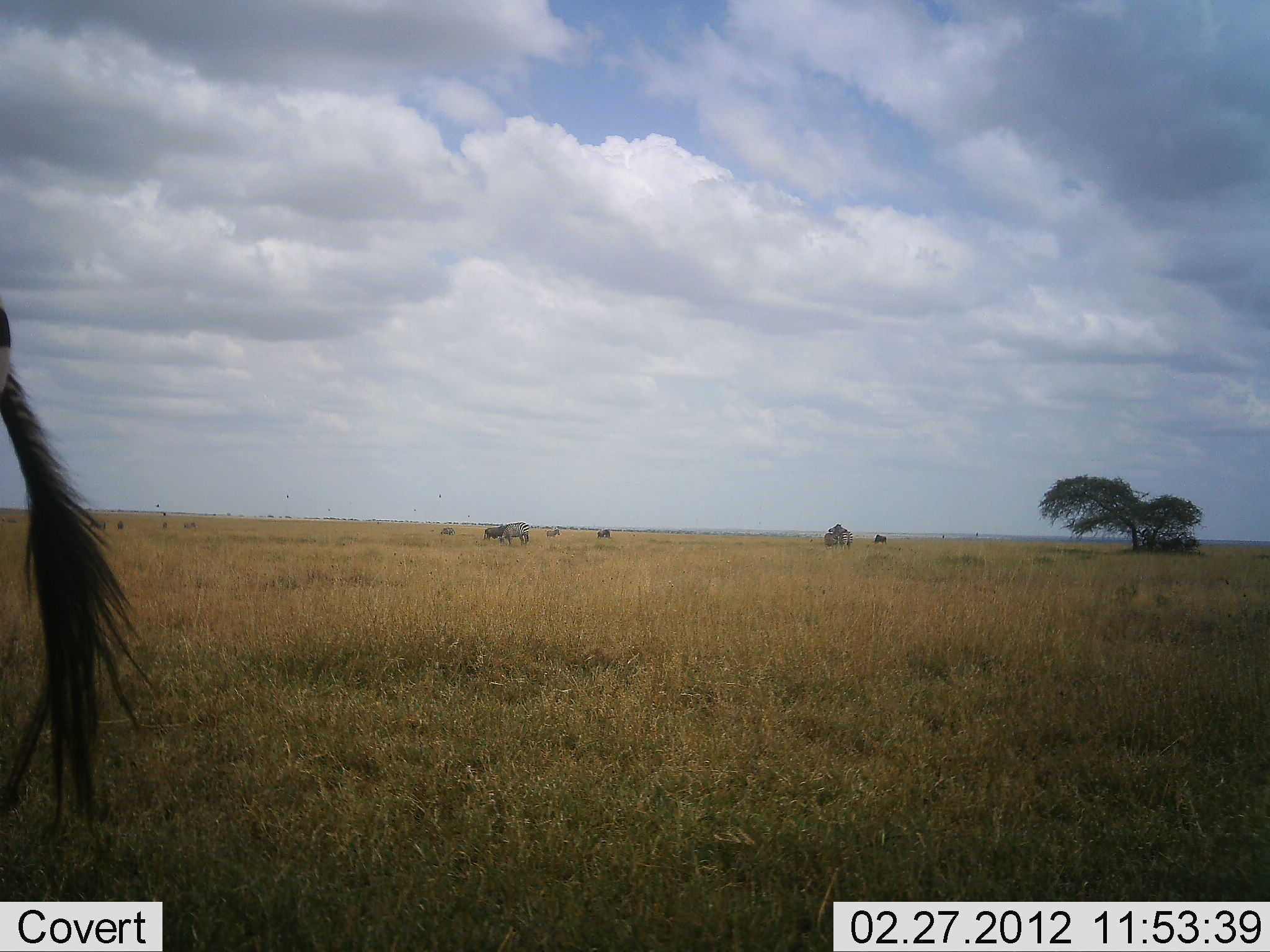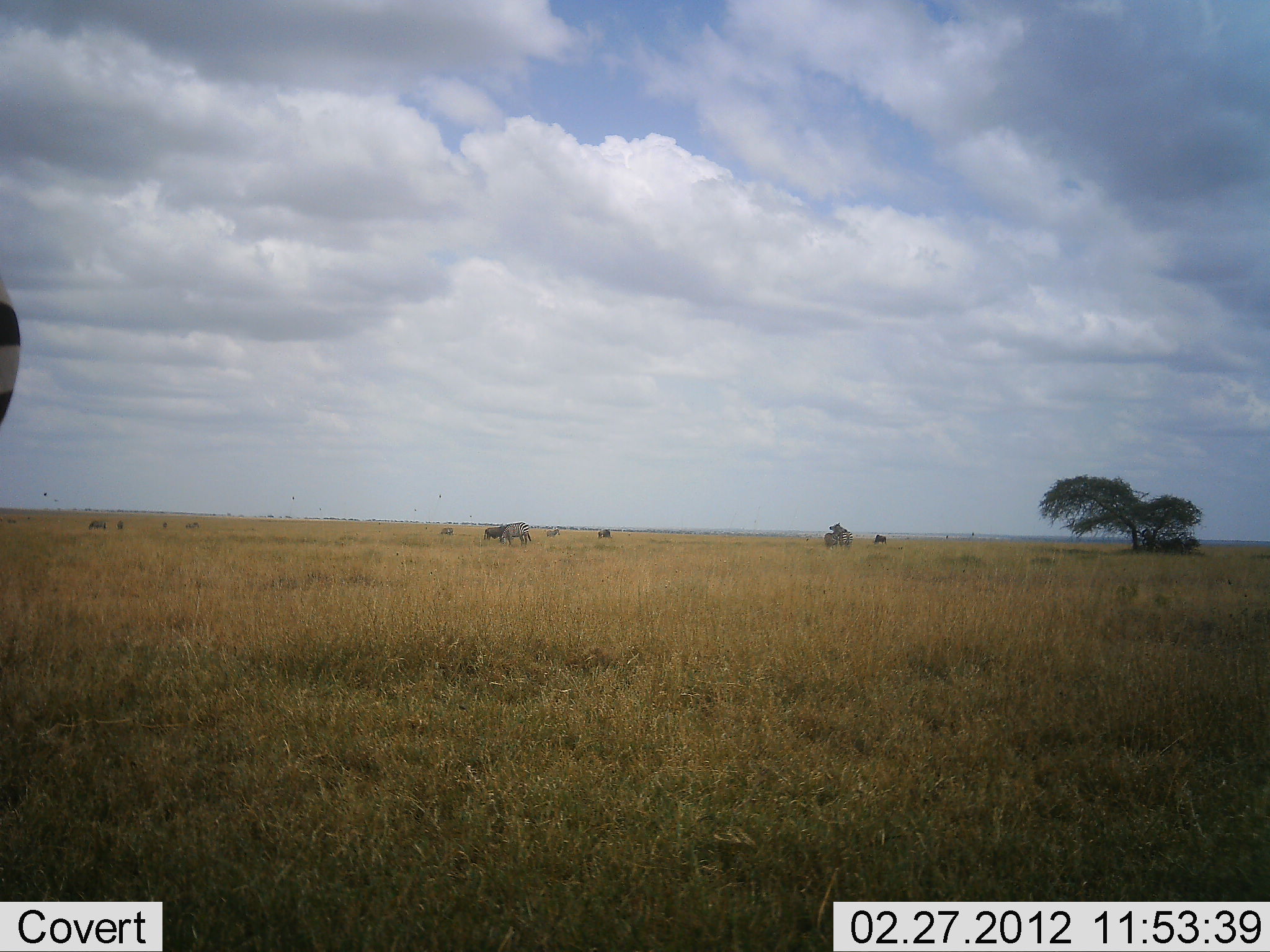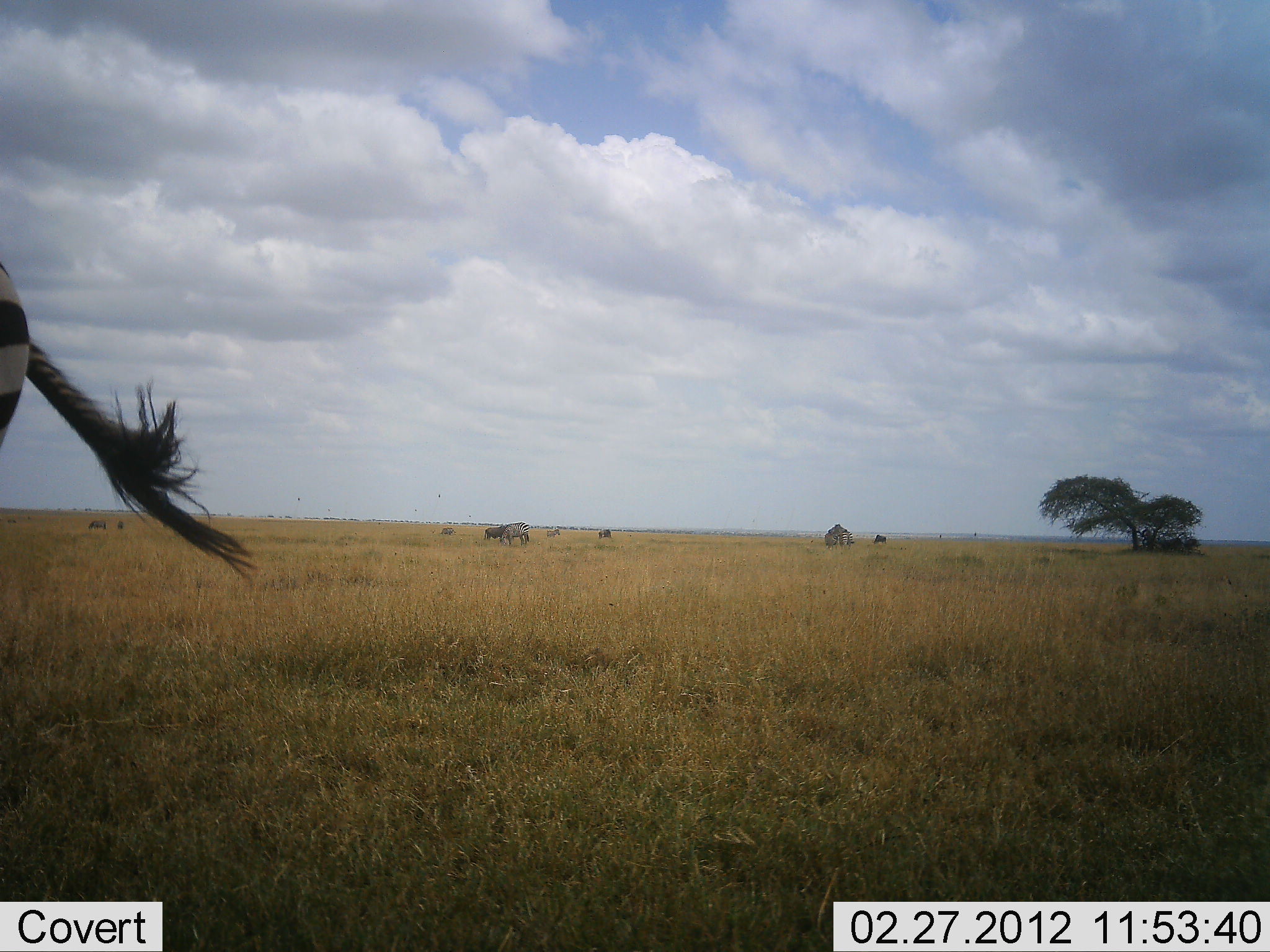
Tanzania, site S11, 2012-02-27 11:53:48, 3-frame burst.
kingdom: Animalia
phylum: Chordata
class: Mammalia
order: Perissodactyla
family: Equidae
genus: Equus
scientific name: Equus quagga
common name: plains zebra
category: zebra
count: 4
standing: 94%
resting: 6%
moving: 6%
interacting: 0%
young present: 0%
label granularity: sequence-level